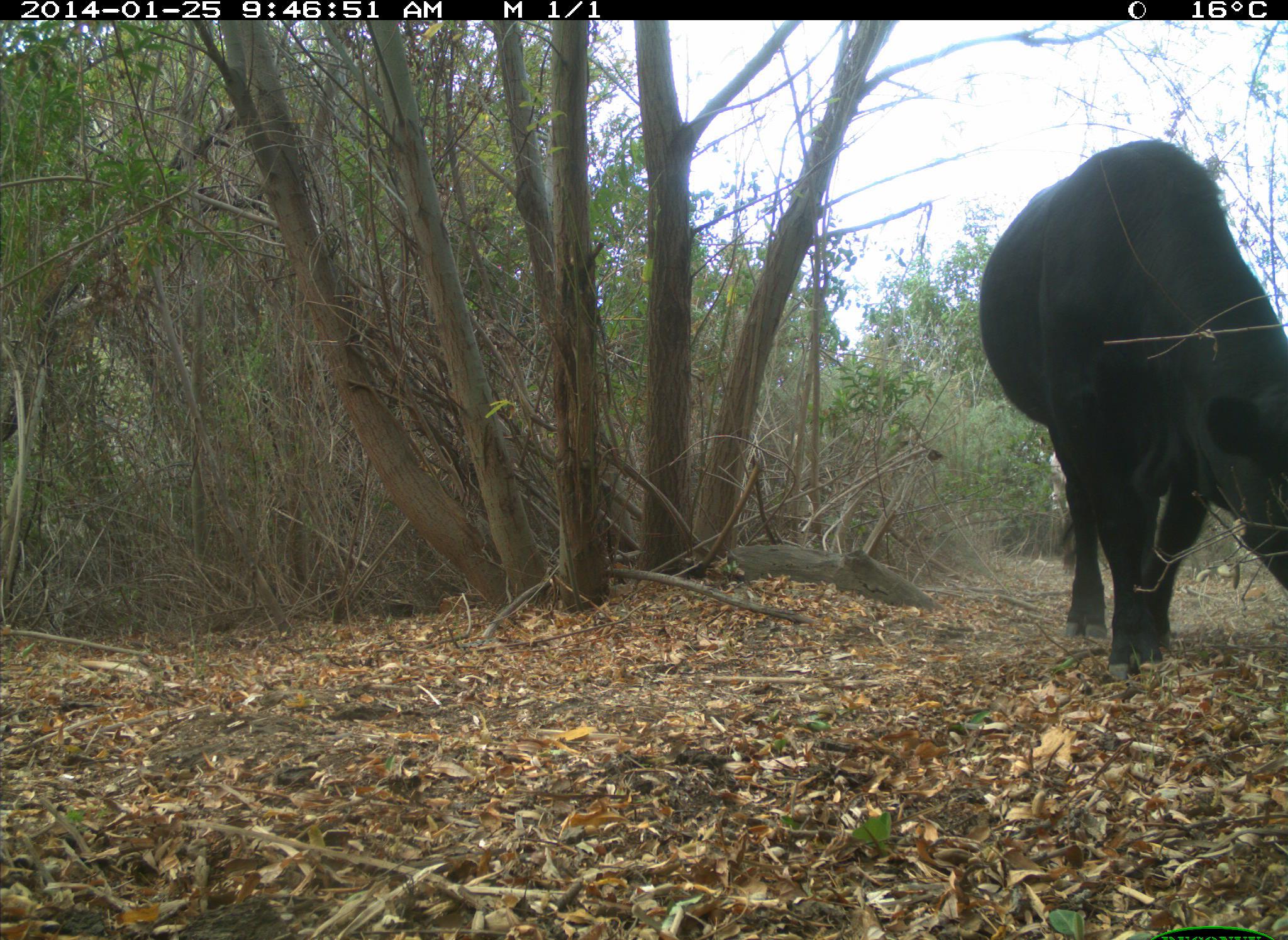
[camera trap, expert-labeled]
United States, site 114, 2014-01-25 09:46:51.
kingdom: Animalia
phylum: Chordata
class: Mammalia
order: Artiodactyla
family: Bovidae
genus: Bos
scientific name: Bos taurus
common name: cow